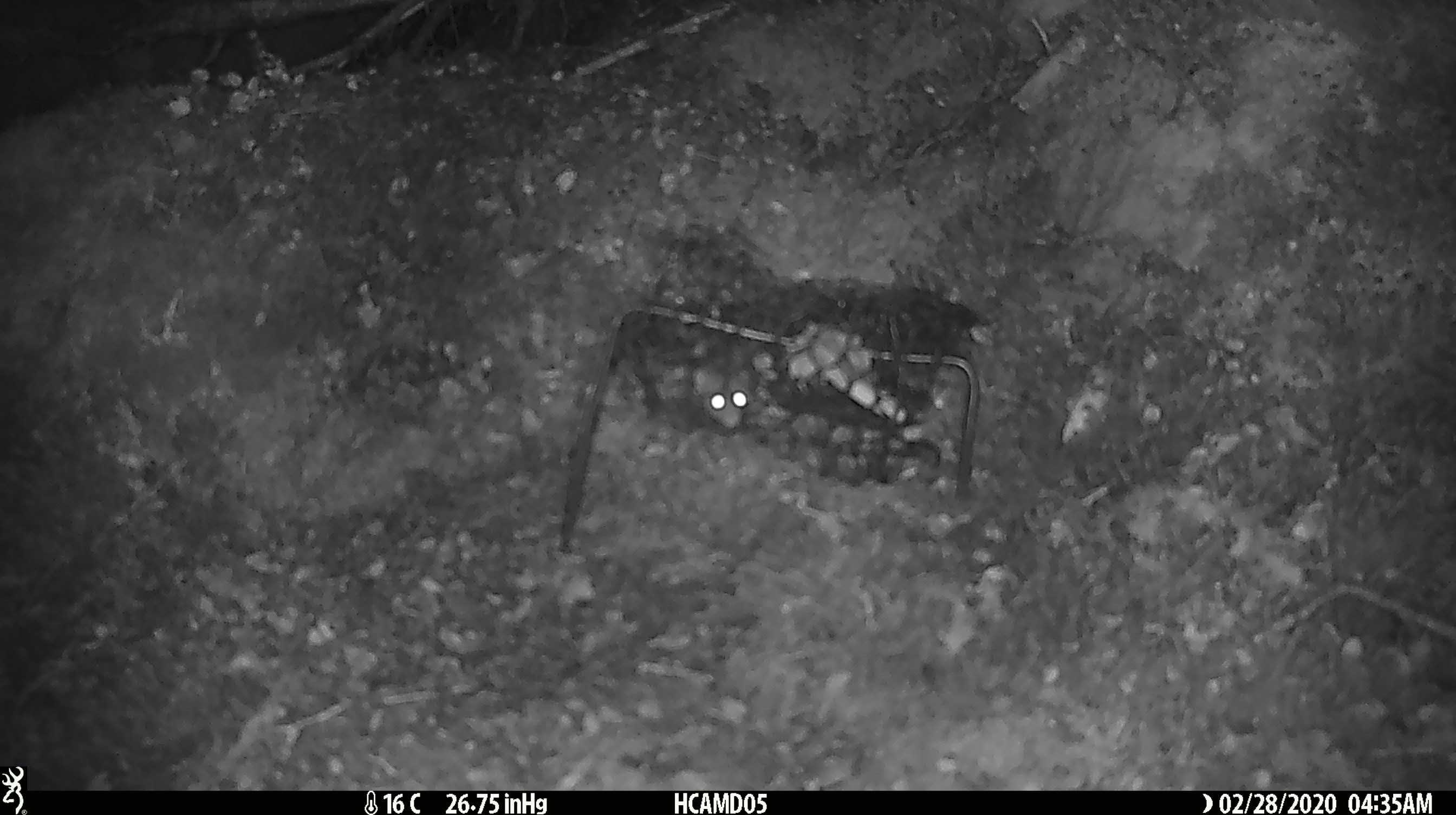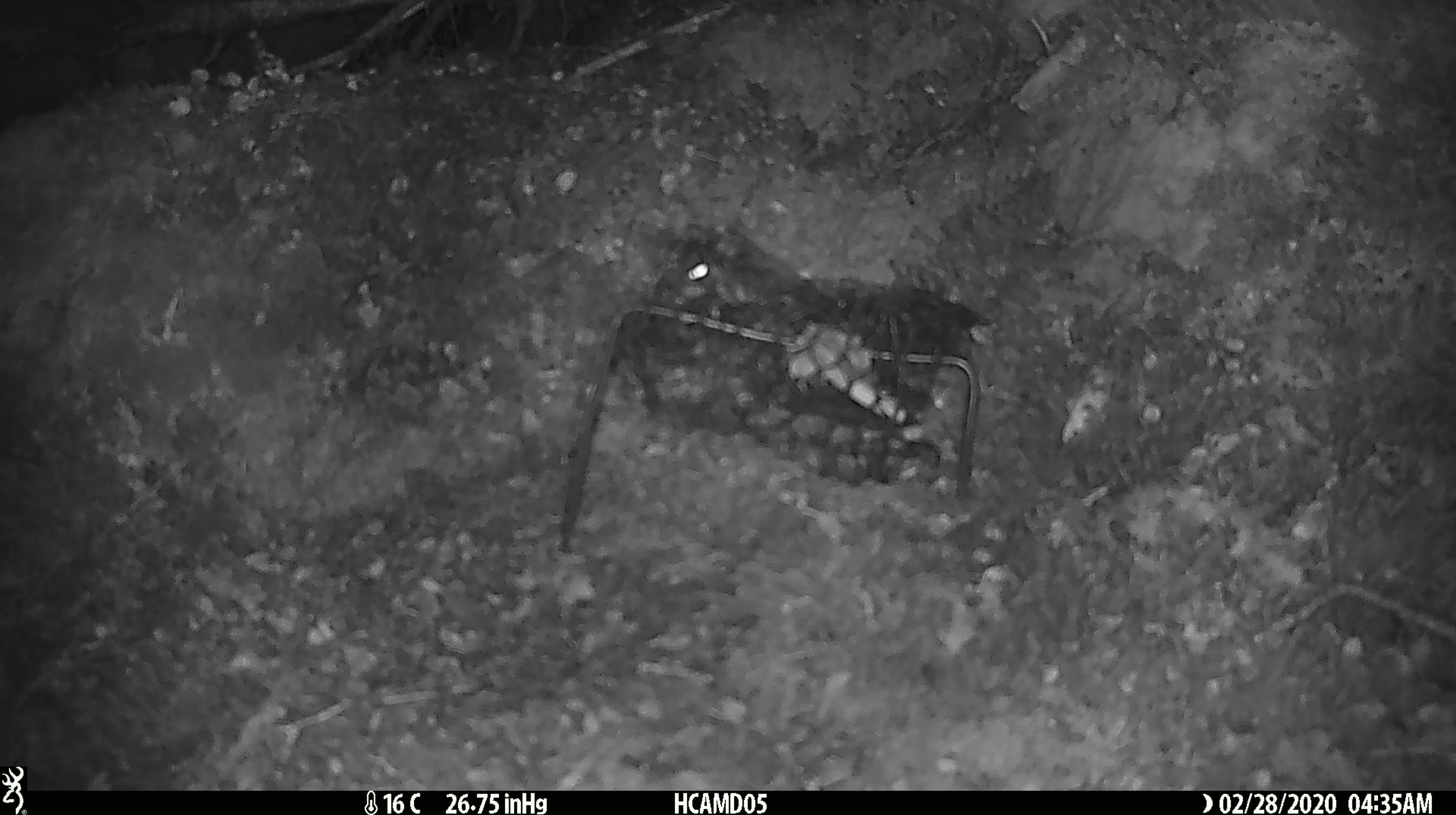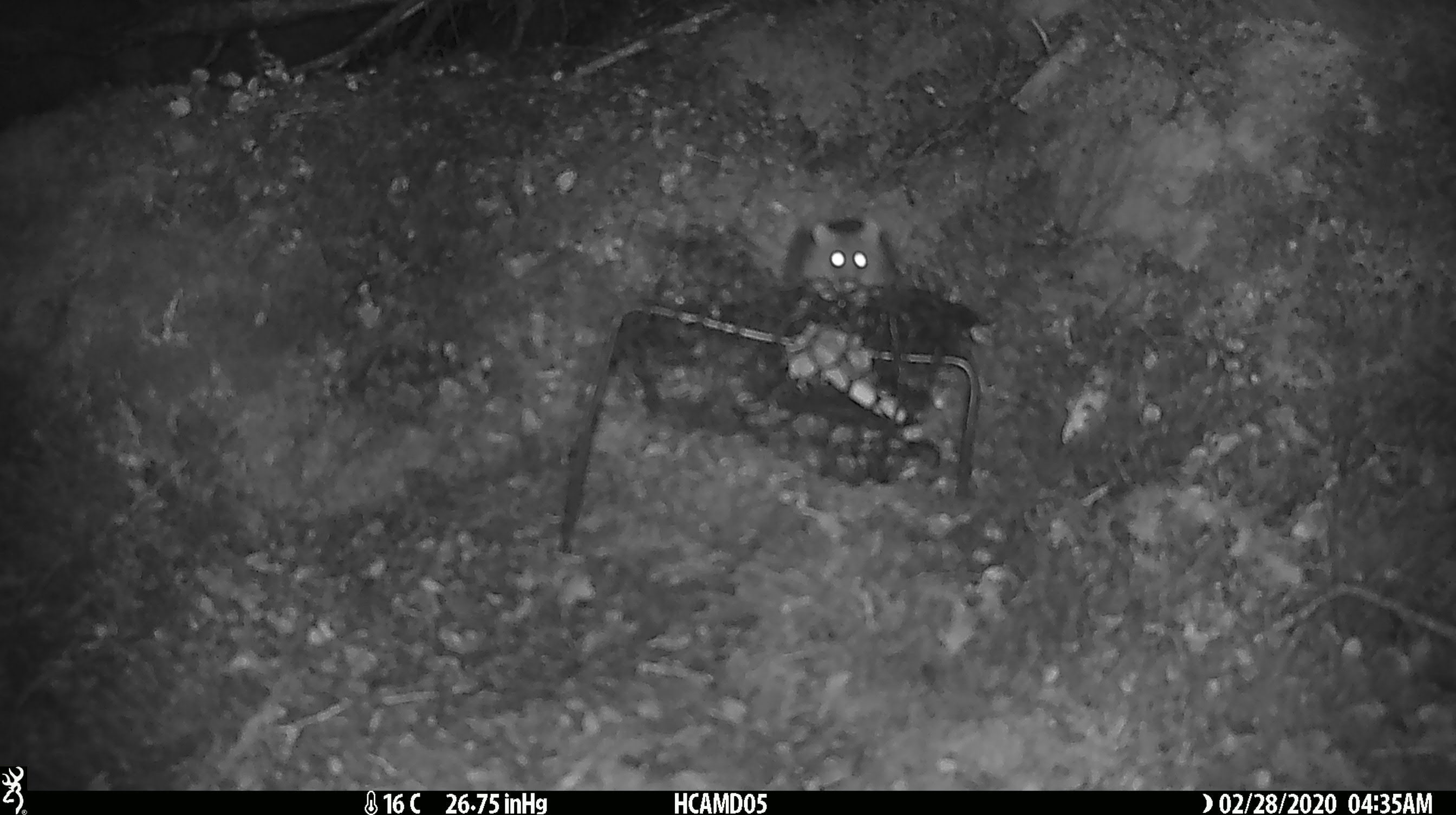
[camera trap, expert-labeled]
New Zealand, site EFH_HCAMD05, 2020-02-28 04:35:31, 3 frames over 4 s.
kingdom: Animalia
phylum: Chordata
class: Mammalia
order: Rodentia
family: Muridae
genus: Mus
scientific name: Mus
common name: mouse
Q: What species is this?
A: Mouse (Mus).